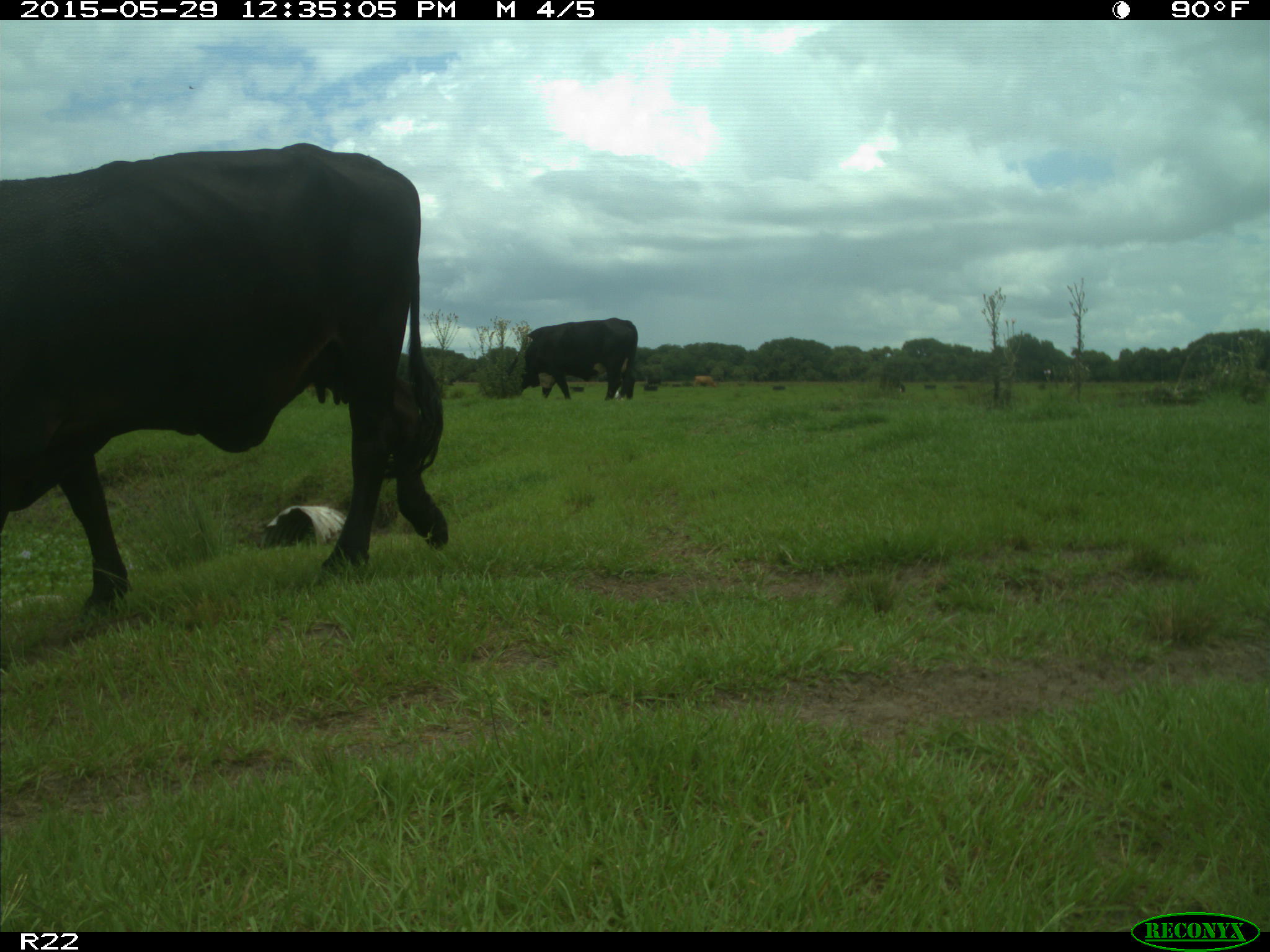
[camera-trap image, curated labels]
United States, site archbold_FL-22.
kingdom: Animalia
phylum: Chordata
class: Mammalia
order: Artiodactyla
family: Bovidae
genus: Bos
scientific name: Bos taurus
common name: domestic cow